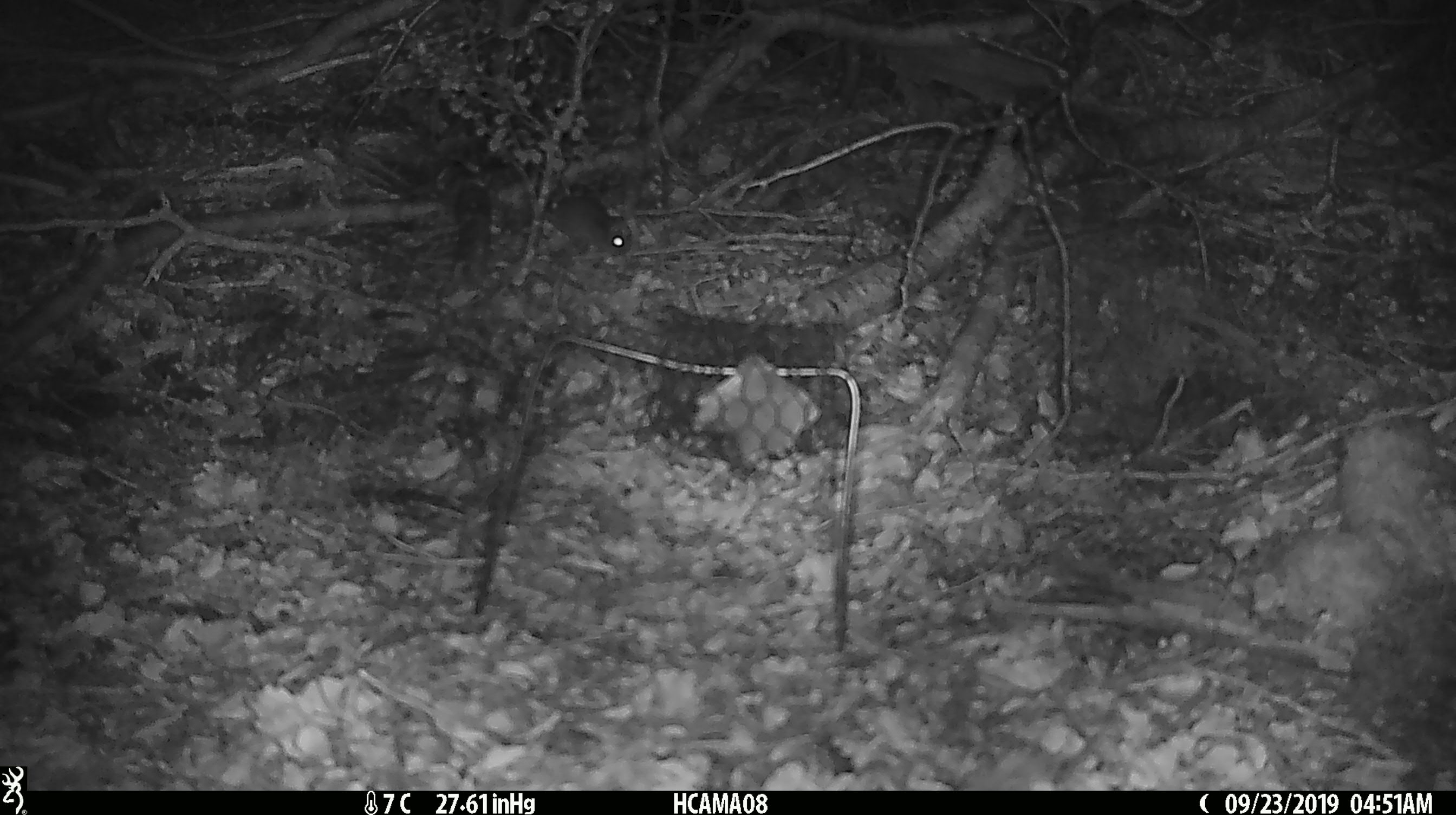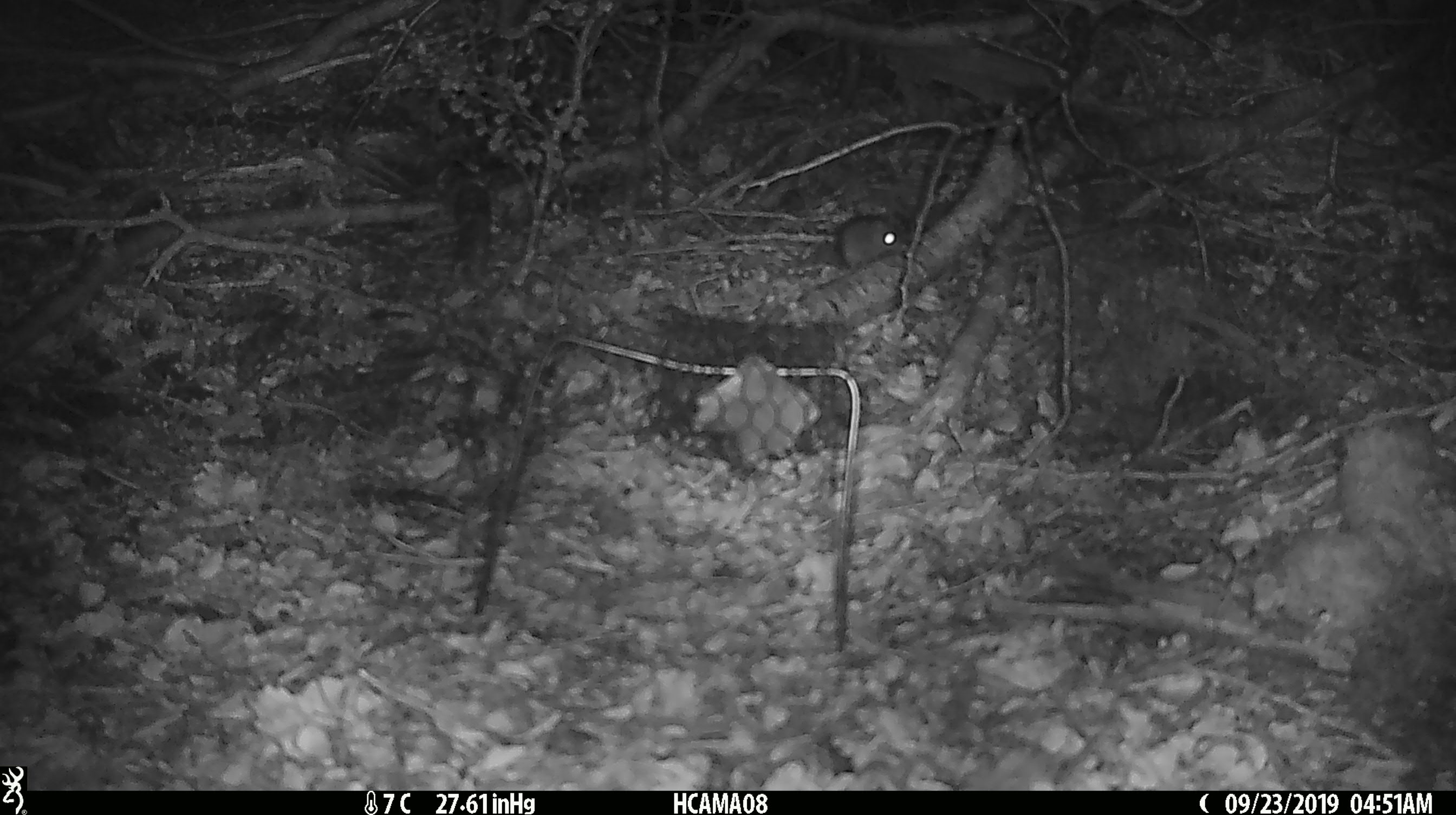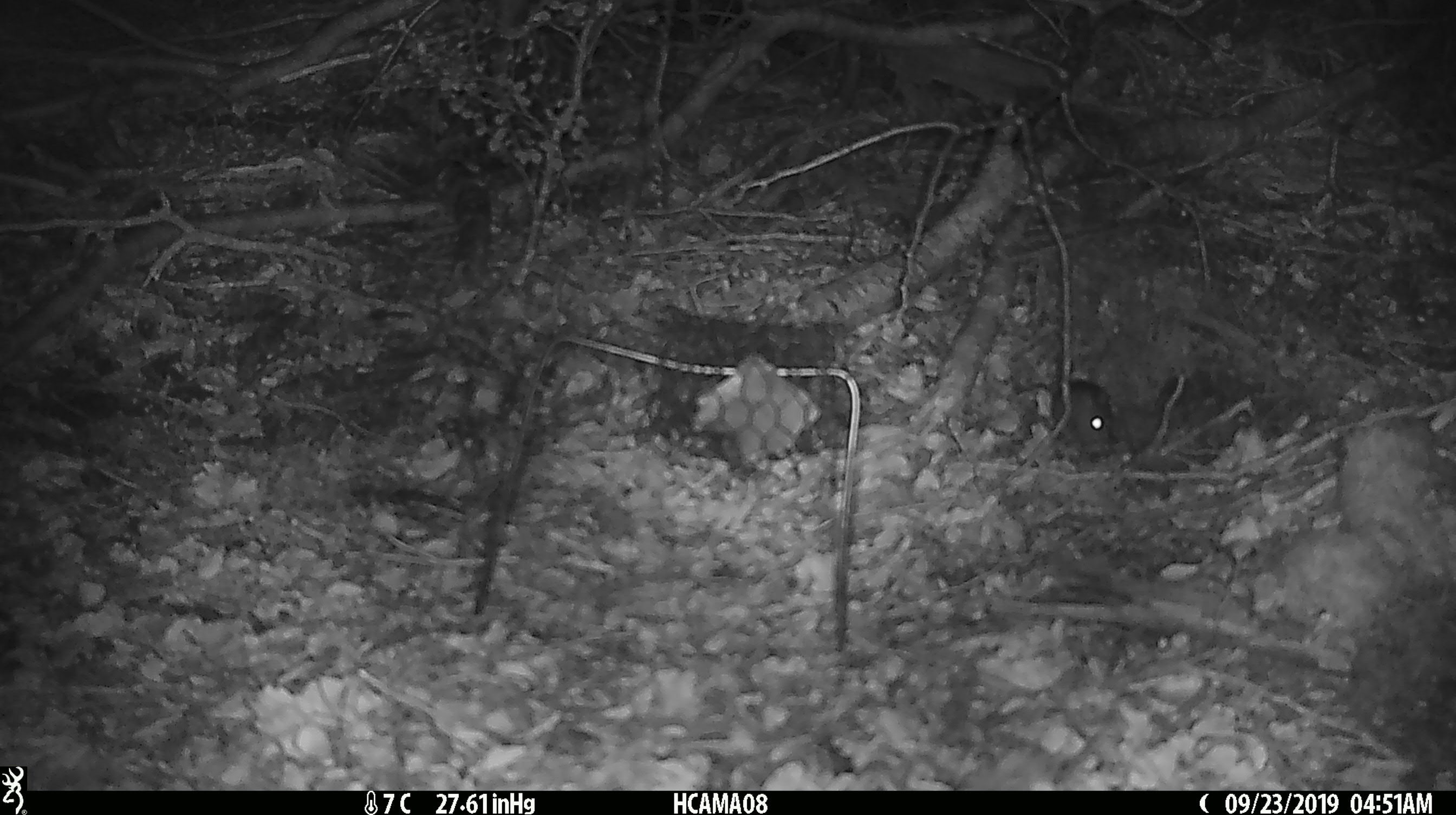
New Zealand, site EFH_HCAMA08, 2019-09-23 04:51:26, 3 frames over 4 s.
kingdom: Animalia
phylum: Chordata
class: Mammalia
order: Rodentia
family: Muridae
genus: Mus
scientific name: Mus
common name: mouse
Mouse (Mus).